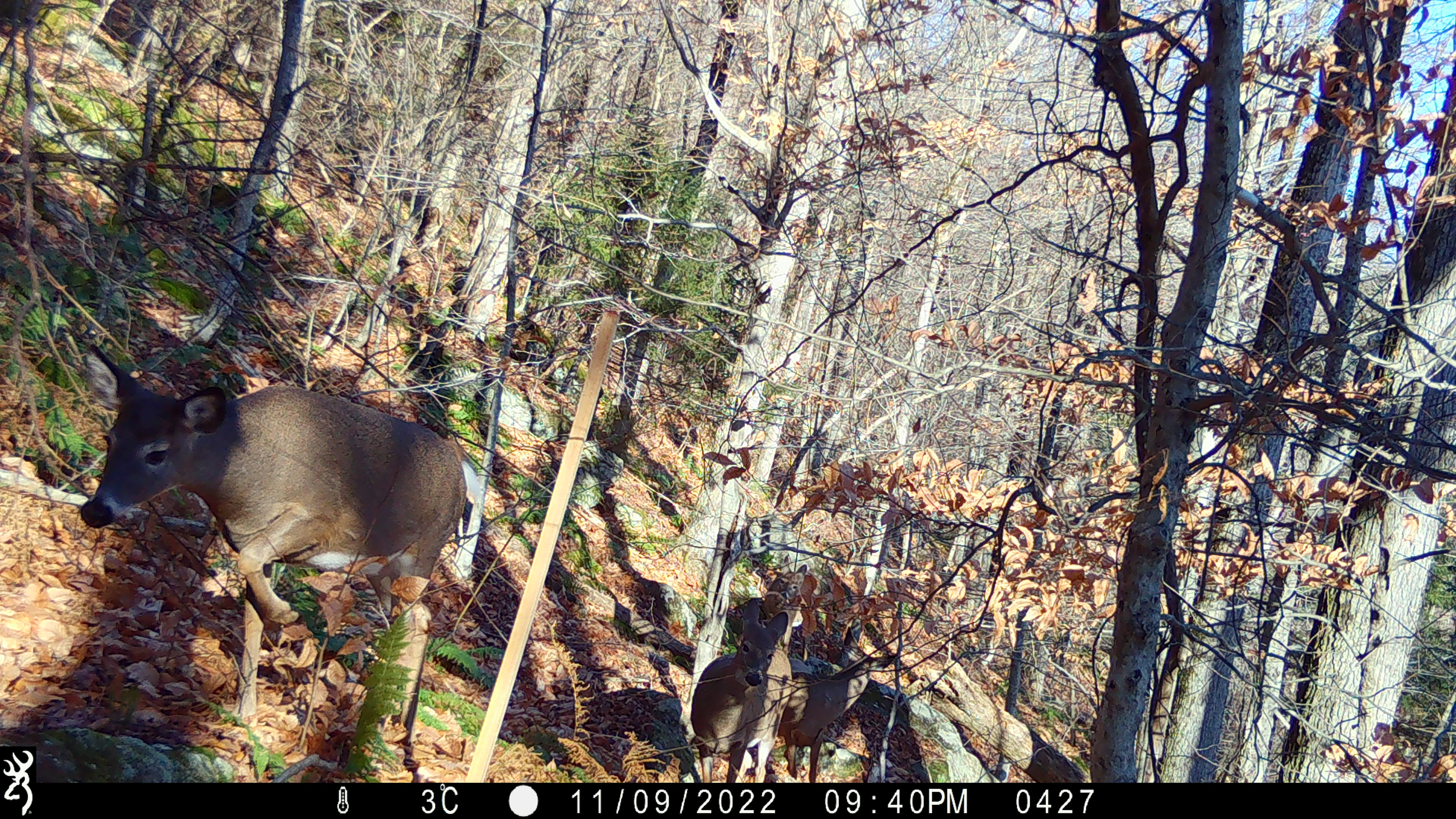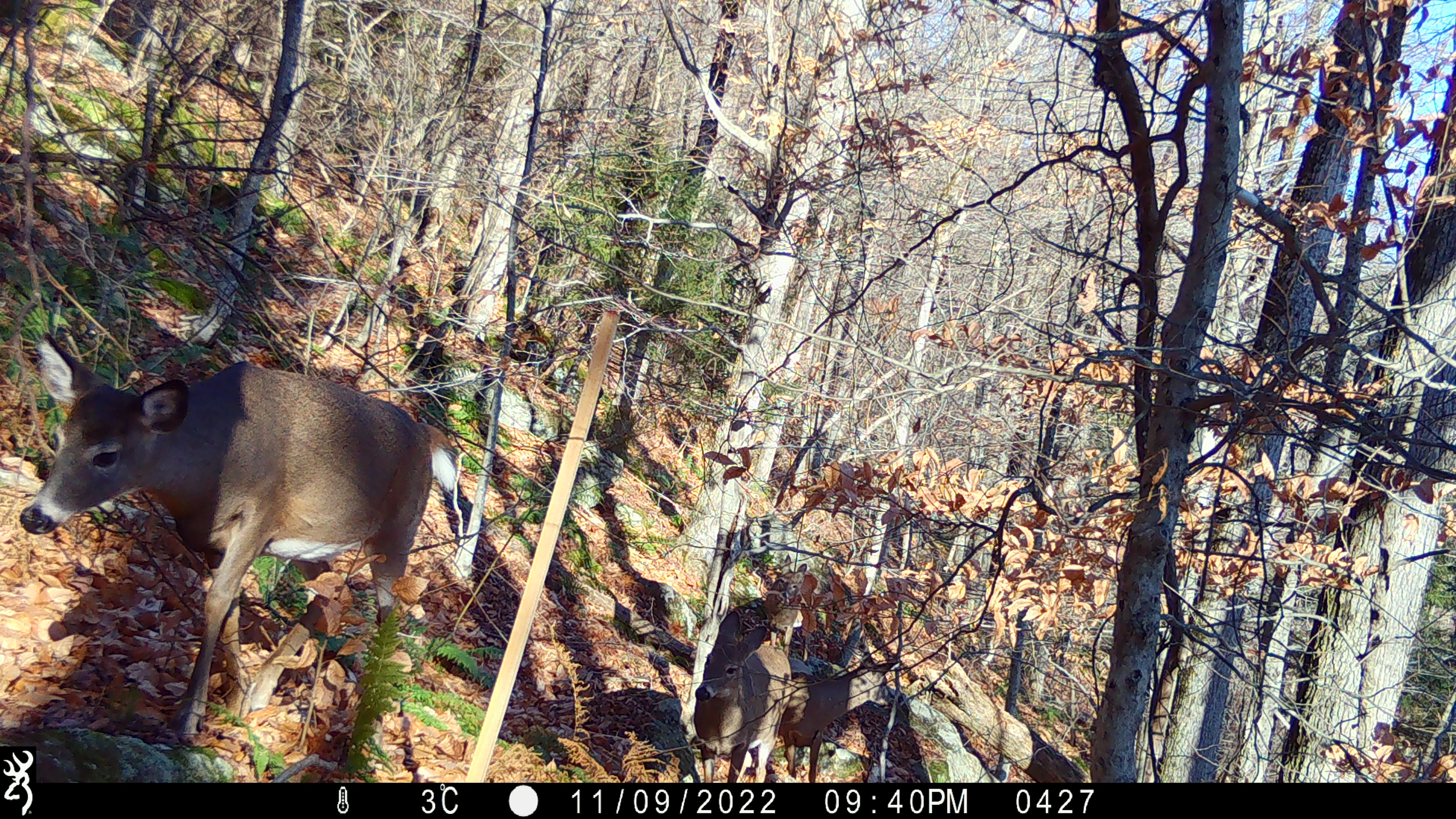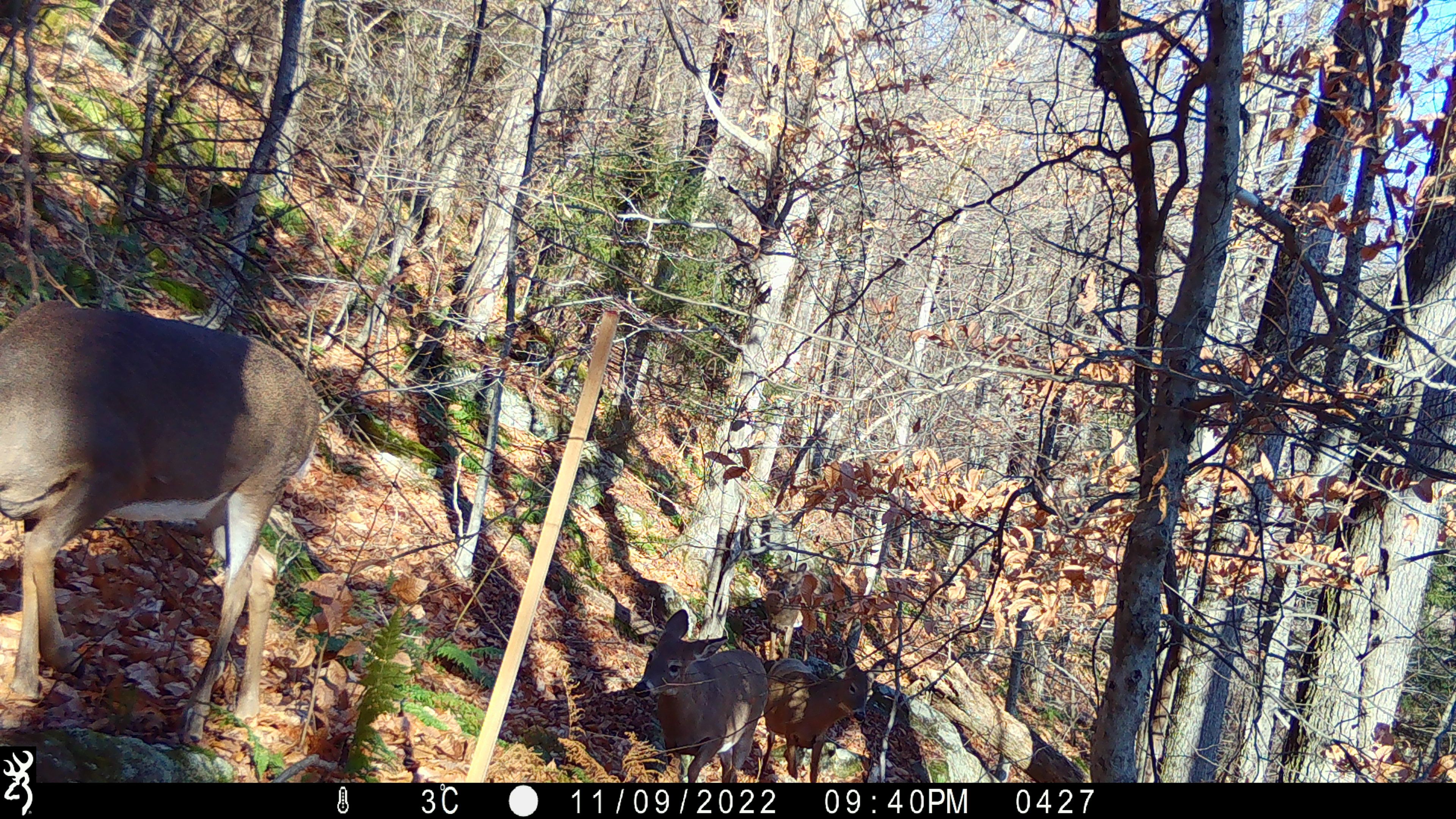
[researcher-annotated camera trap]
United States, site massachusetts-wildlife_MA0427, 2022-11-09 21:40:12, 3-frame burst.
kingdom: Animalia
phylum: Chordata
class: Mammalia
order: Artiodactyla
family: Cervidae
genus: Odocoileus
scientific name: Odocoileus virginianus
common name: white-tailed deer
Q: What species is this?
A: White-tailed deer (Odocoileus virginianus).